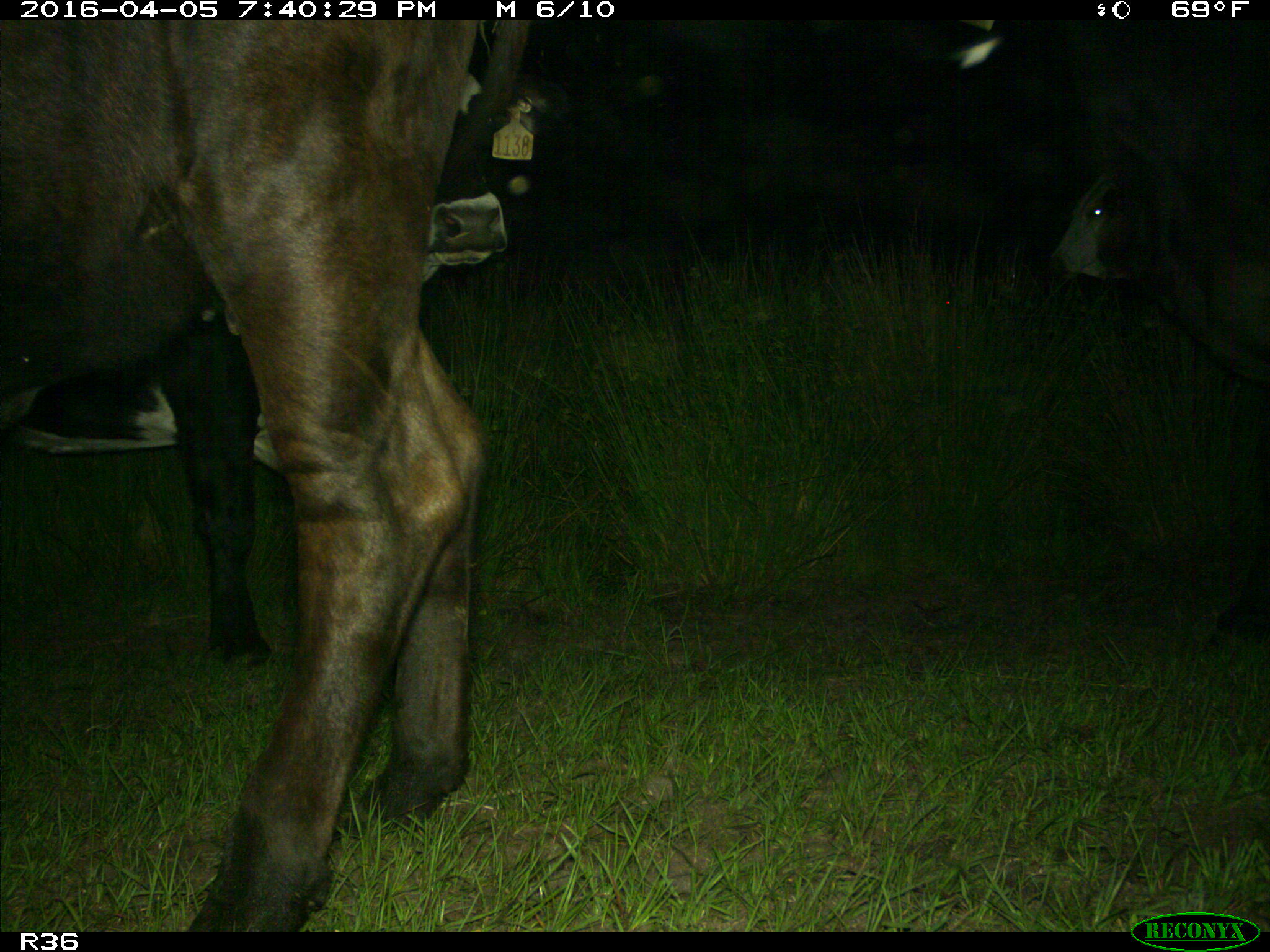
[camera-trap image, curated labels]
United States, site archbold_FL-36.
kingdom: Animalia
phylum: Chordata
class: Mammalia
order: Artiodactyla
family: Bovidae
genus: Bos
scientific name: Bos taurus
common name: domestic cow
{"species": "Bos taurus (domestic cow)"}